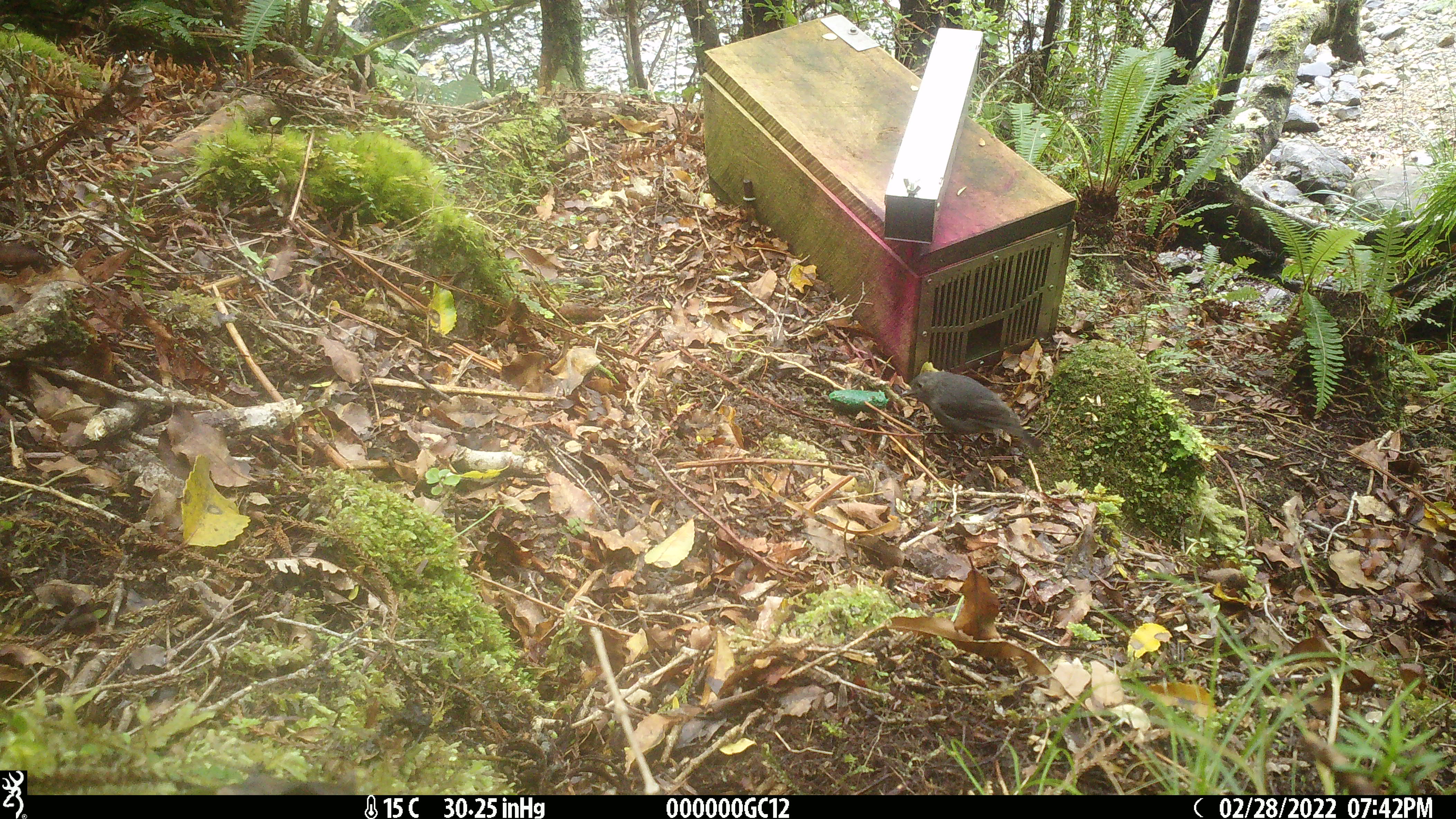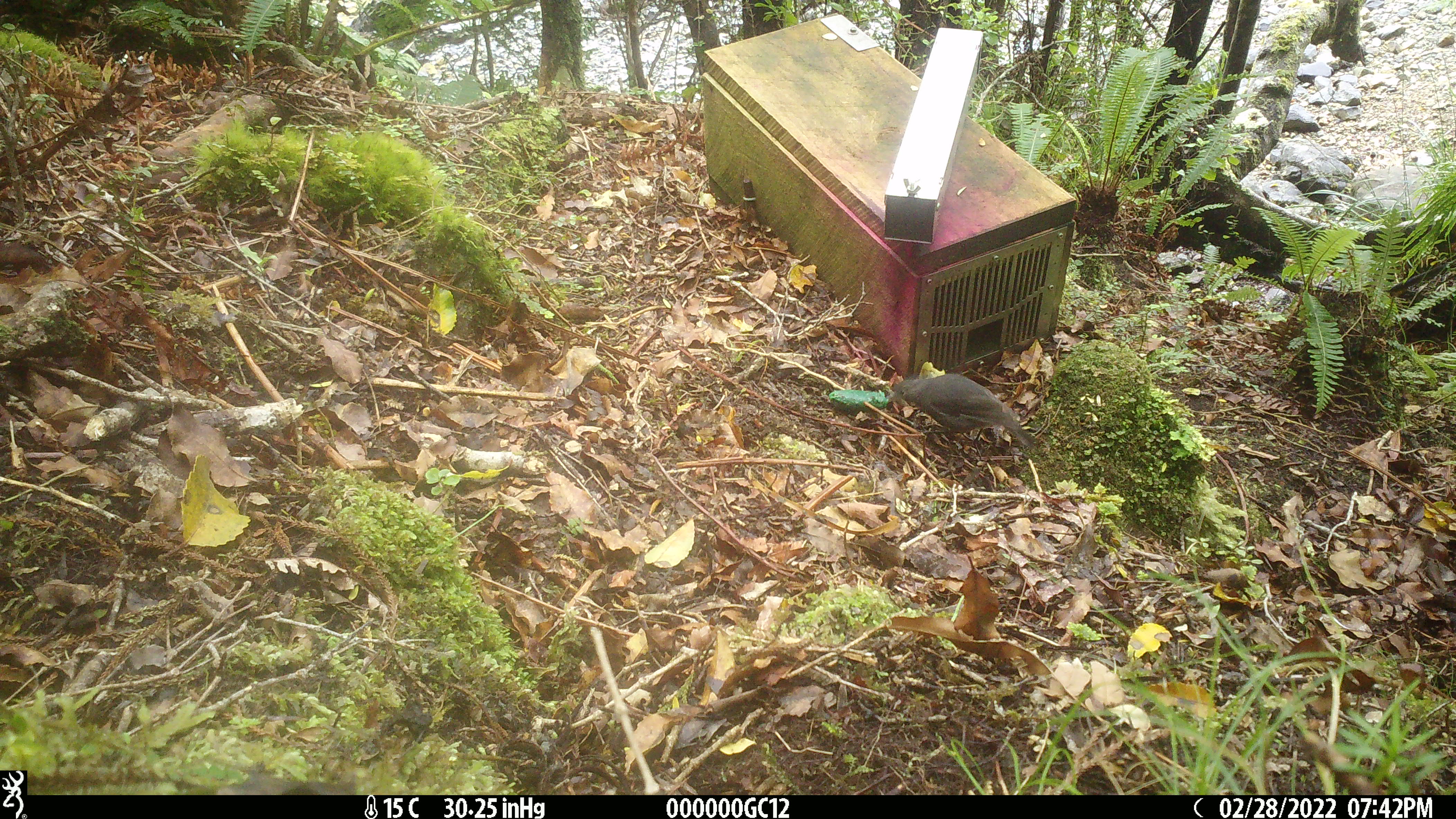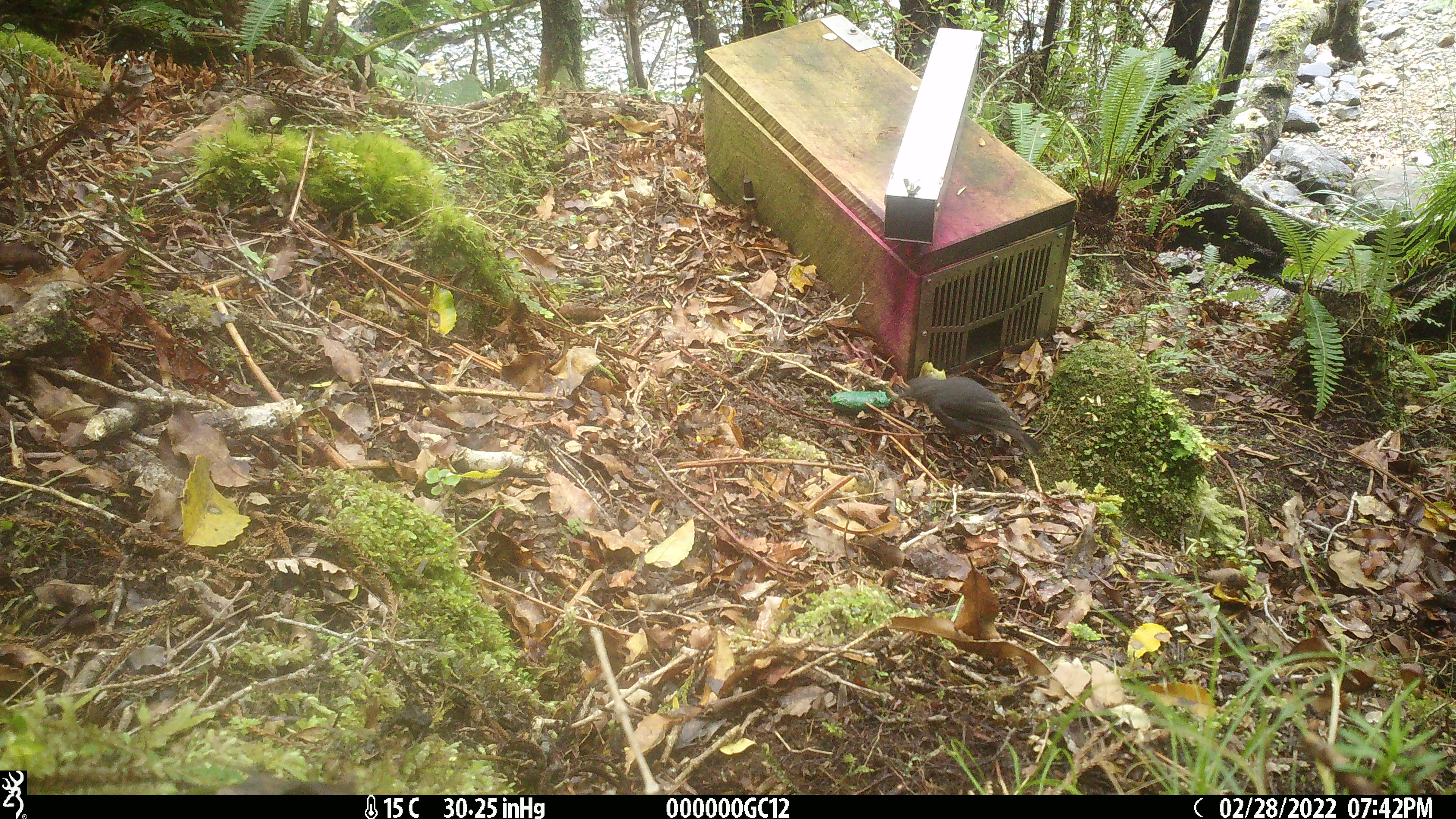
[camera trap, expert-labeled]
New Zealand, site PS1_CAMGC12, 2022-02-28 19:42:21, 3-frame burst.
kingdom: Animalia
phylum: Chordata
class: Aves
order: Passeriformes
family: Petroicidae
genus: Petroica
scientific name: Petroica australis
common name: new zealand robin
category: robin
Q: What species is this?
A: Robin (new zealand robin) (Petroica australis).